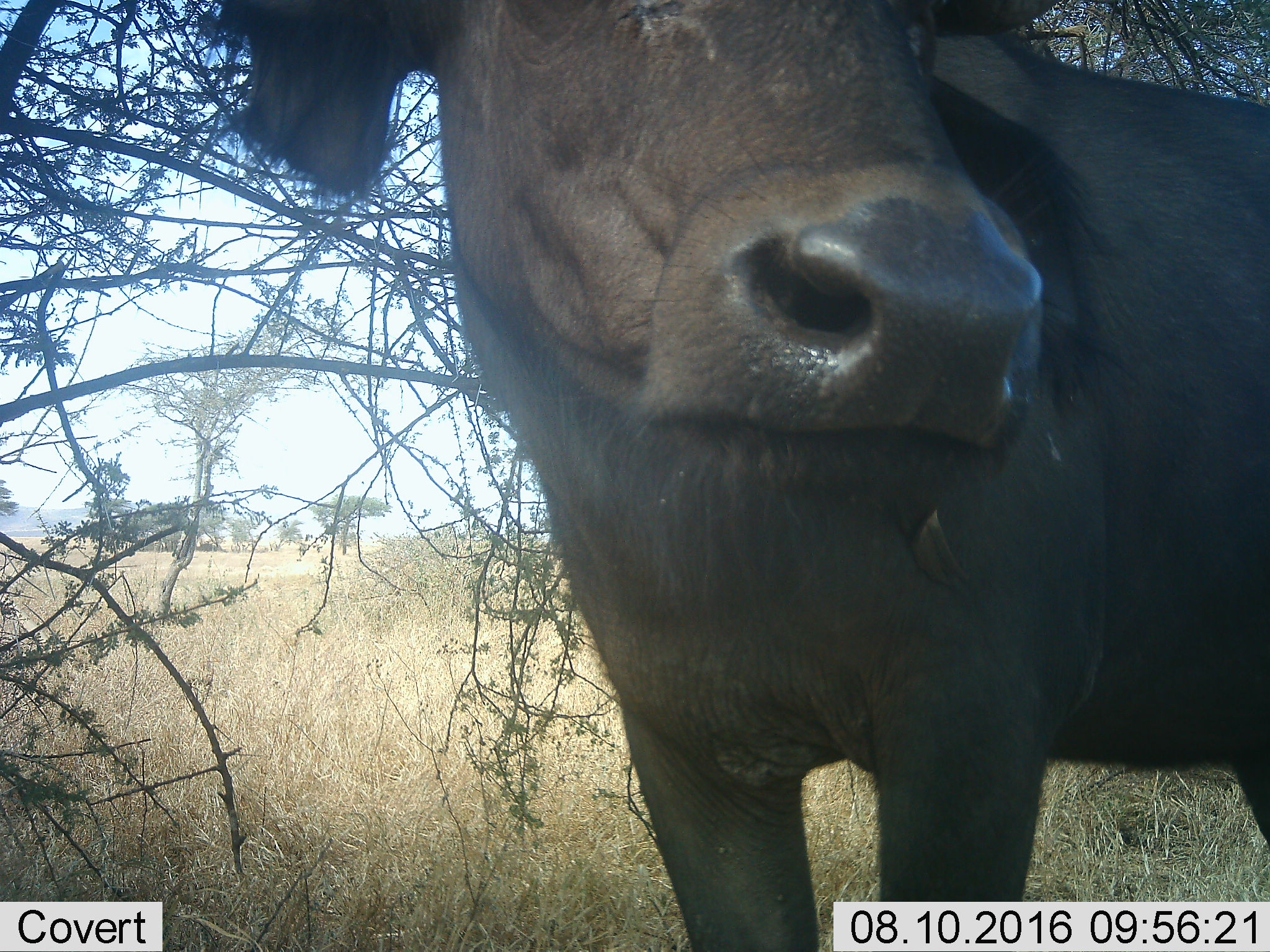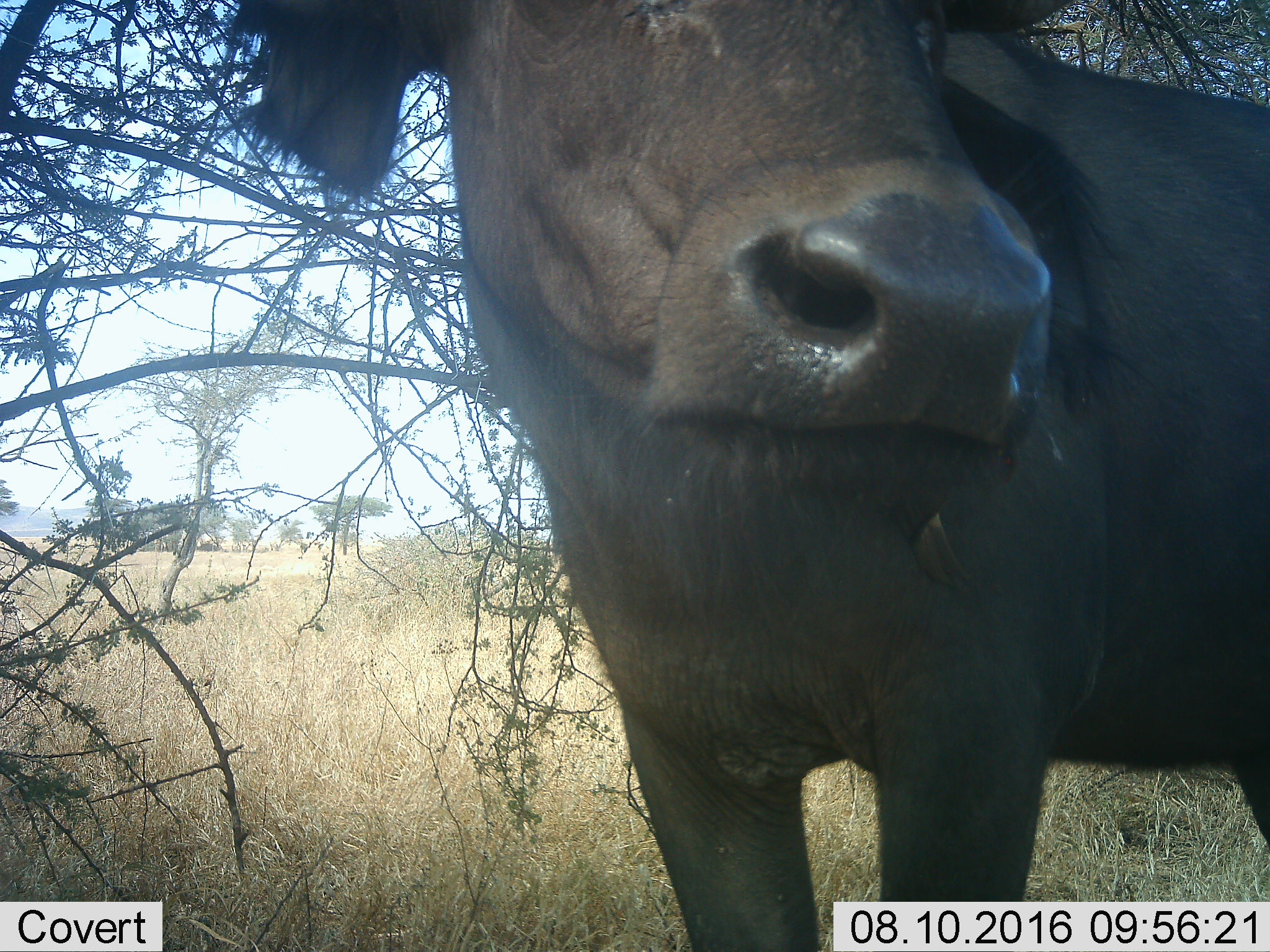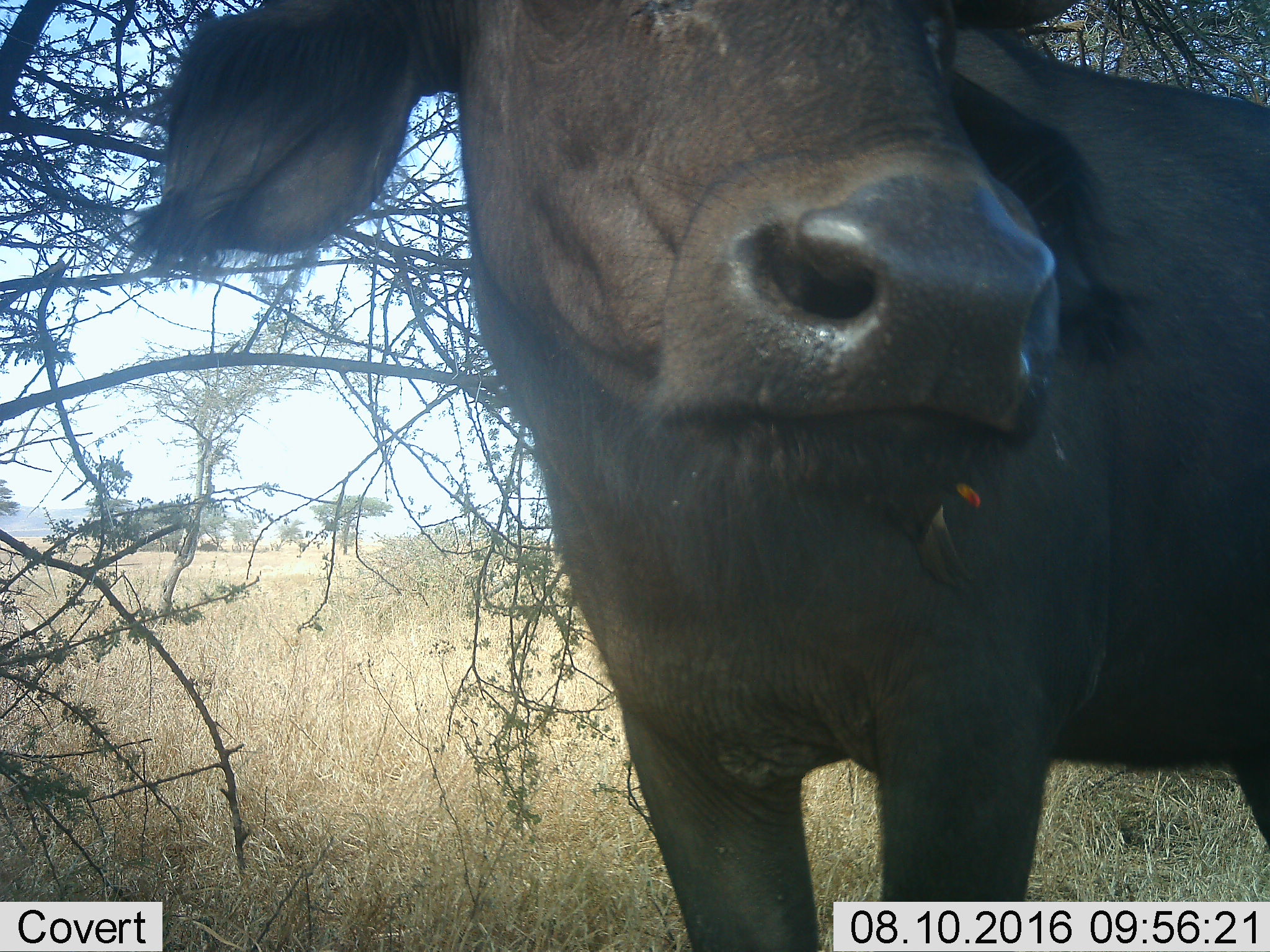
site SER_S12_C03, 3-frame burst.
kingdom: Animalia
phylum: Chordata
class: Mammalia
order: Artiodactyla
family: Bovidae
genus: Syncerus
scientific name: Syncerus caffer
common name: african buffalo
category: buffalo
Buffalo (african buffalo) (Syncerus caffer), count 1. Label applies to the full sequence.